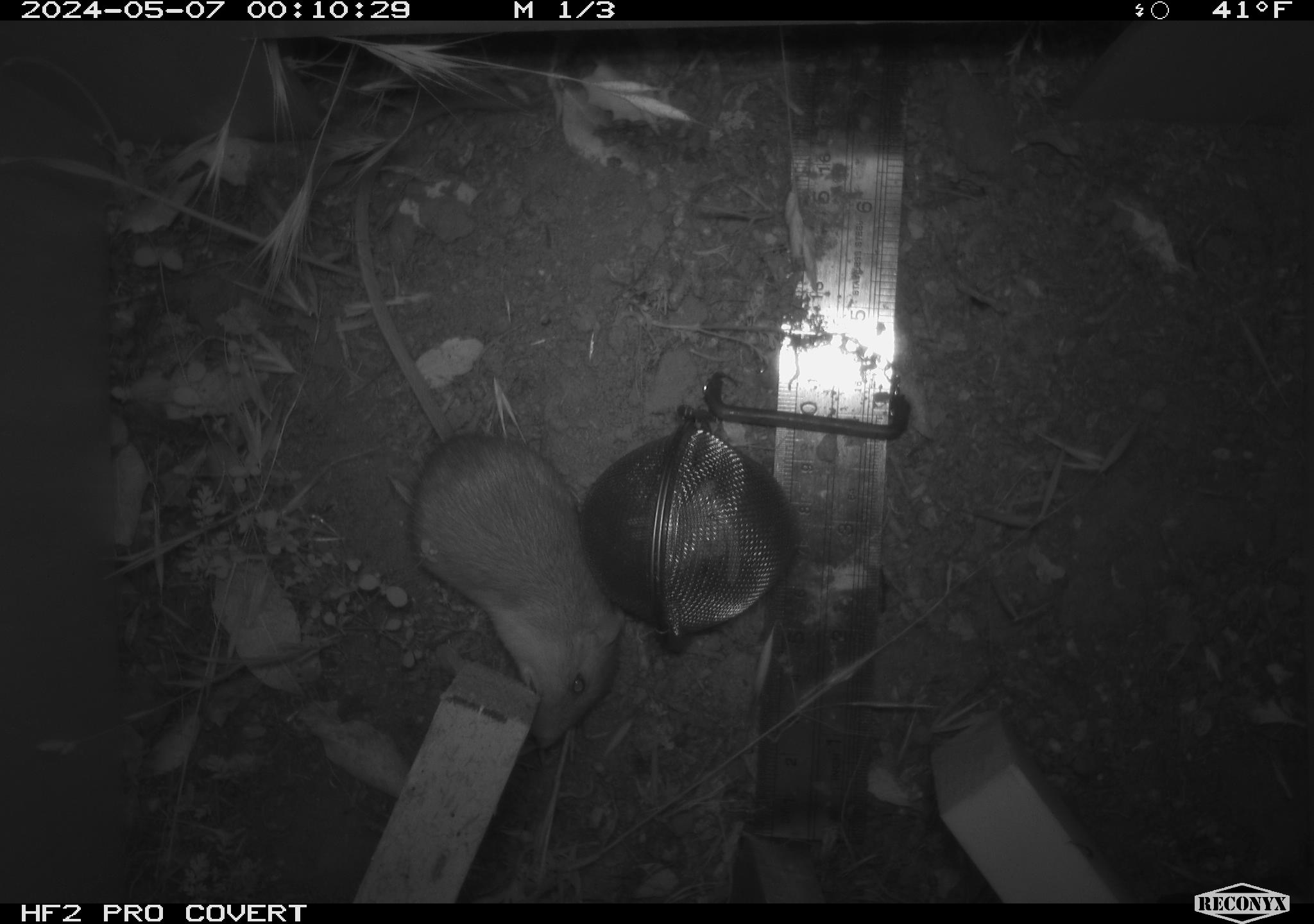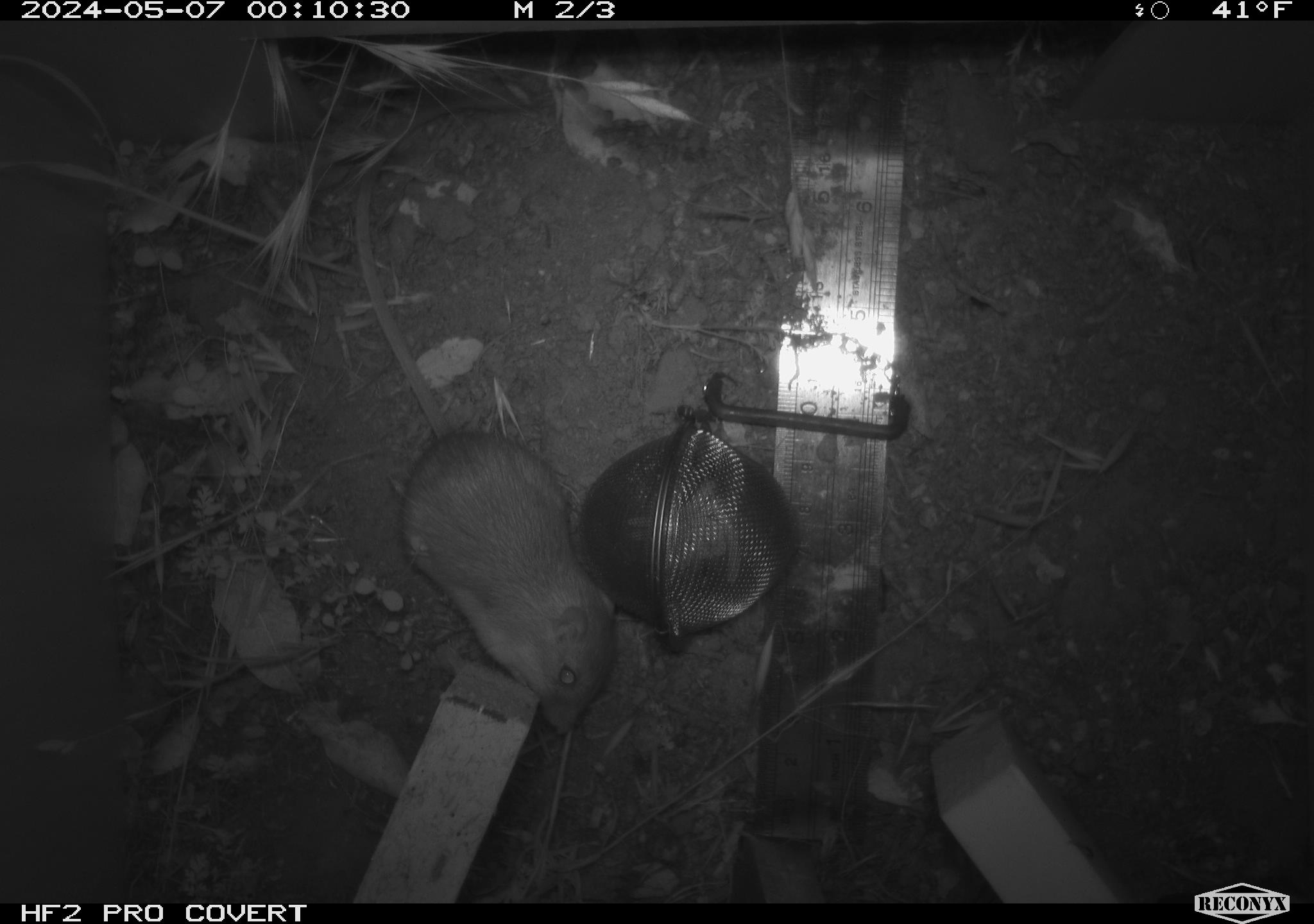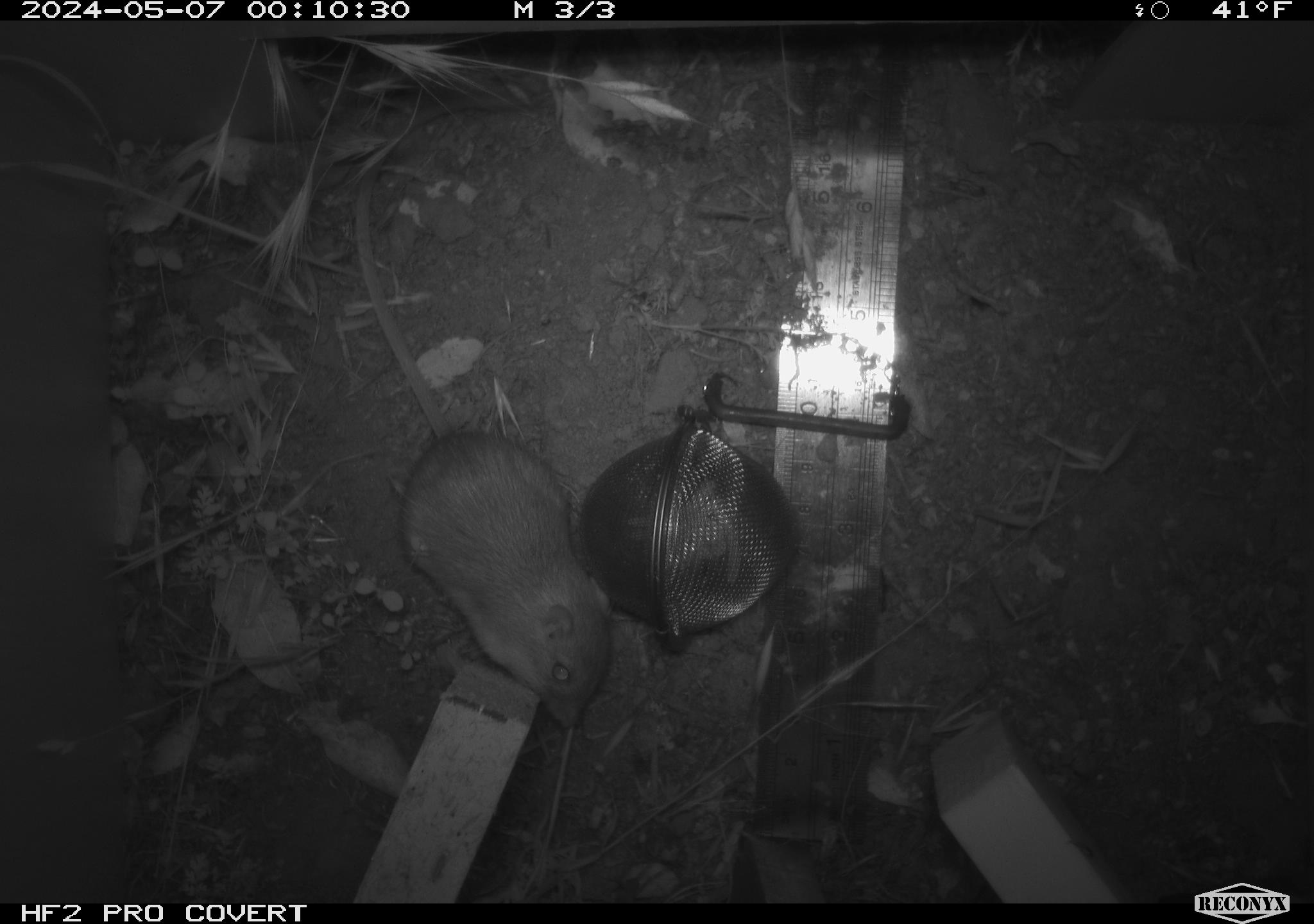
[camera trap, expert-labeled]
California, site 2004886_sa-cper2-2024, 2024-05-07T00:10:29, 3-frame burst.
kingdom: Animalia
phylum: Chordata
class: Mammalia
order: Rodentia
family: Heteromyidae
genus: Dipodomys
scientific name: Dipodomys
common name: kangaroo rats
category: dipodomys species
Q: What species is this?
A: Dipodomys species (kangaroo rats) (Dipodomys).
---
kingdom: Animalia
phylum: Chordata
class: Mammalia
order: Rodentia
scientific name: Rodentia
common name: rodent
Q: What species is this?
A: Rodent (Rodentia).